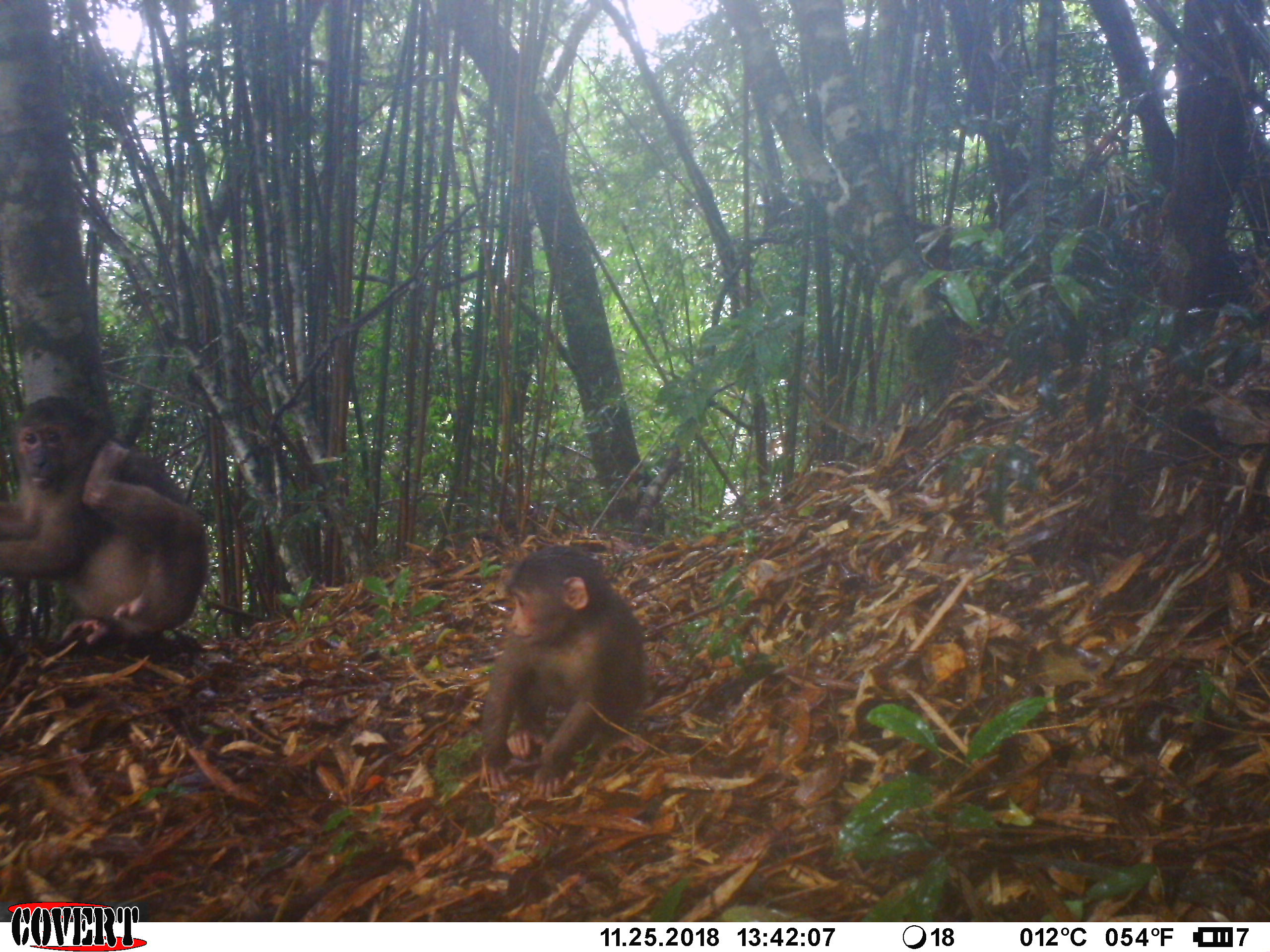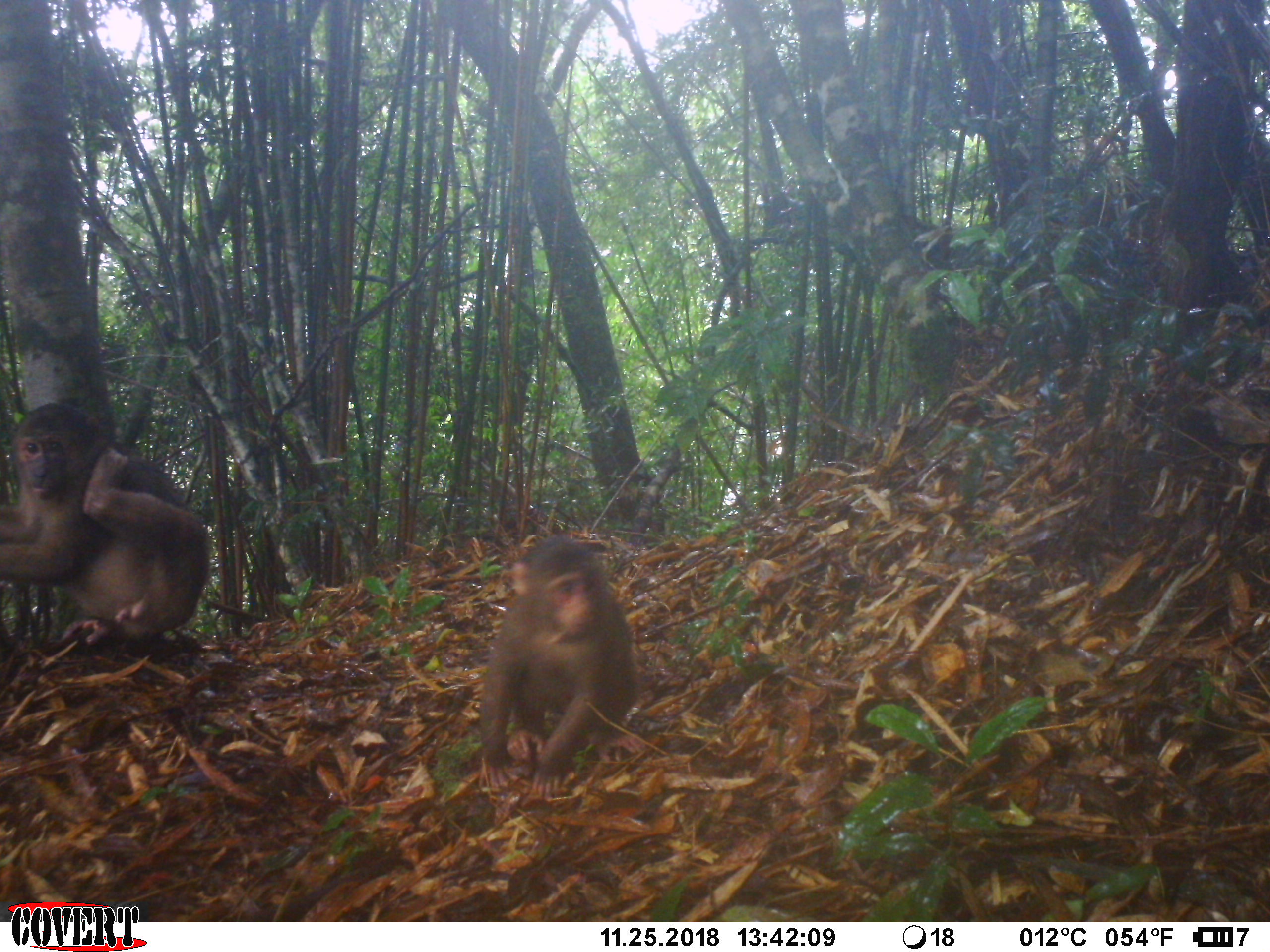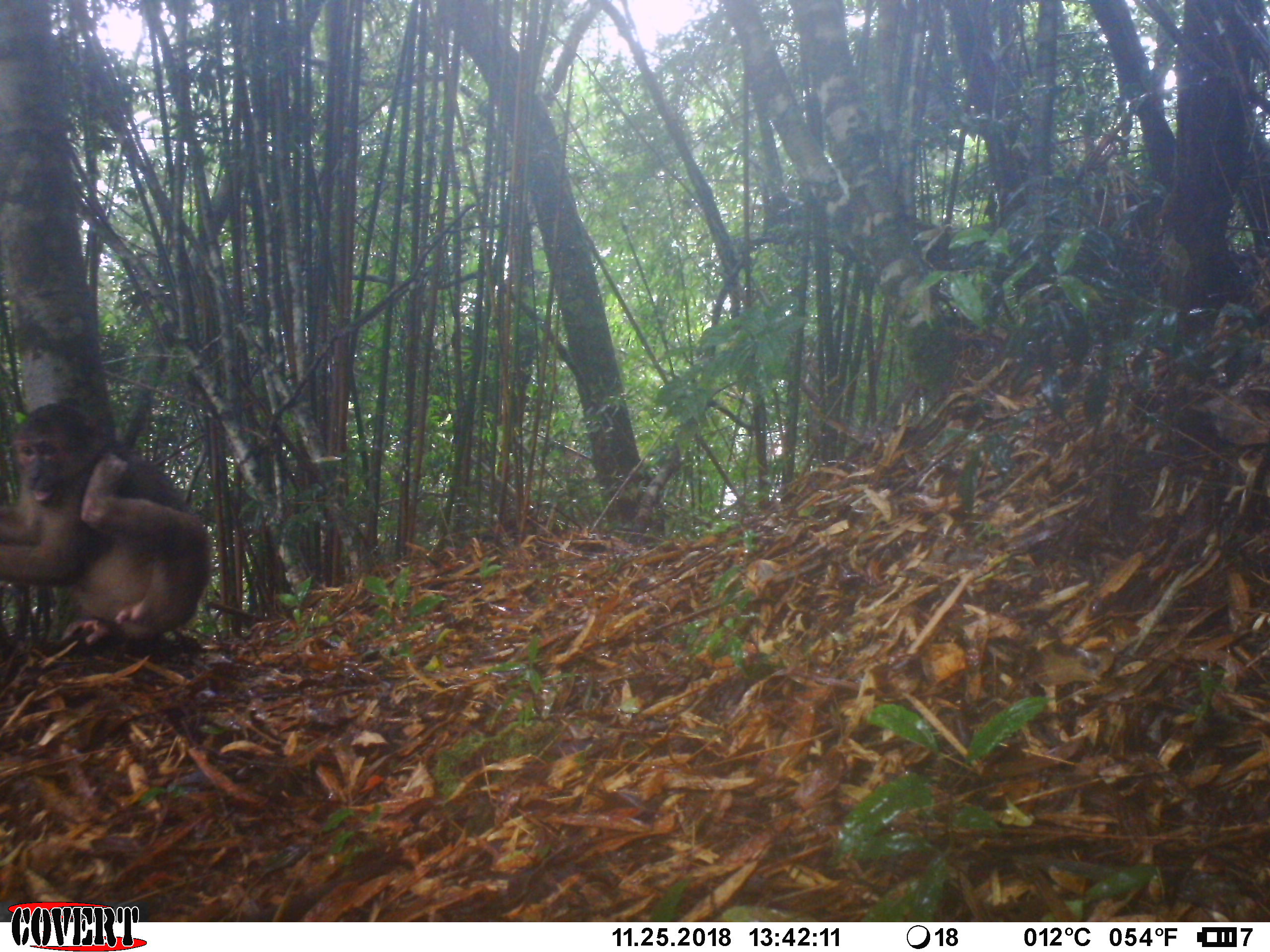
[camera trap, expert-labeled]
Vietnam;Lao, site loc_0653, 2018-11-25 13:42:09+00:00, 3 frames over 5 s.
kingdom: Animalia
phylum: Chordata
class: Mammalia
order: Primates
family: Cercopithecidae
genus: Macaca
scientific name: Macaca arctoides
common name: stump-tailed macaque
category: stump tailed macaque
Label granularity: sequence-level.